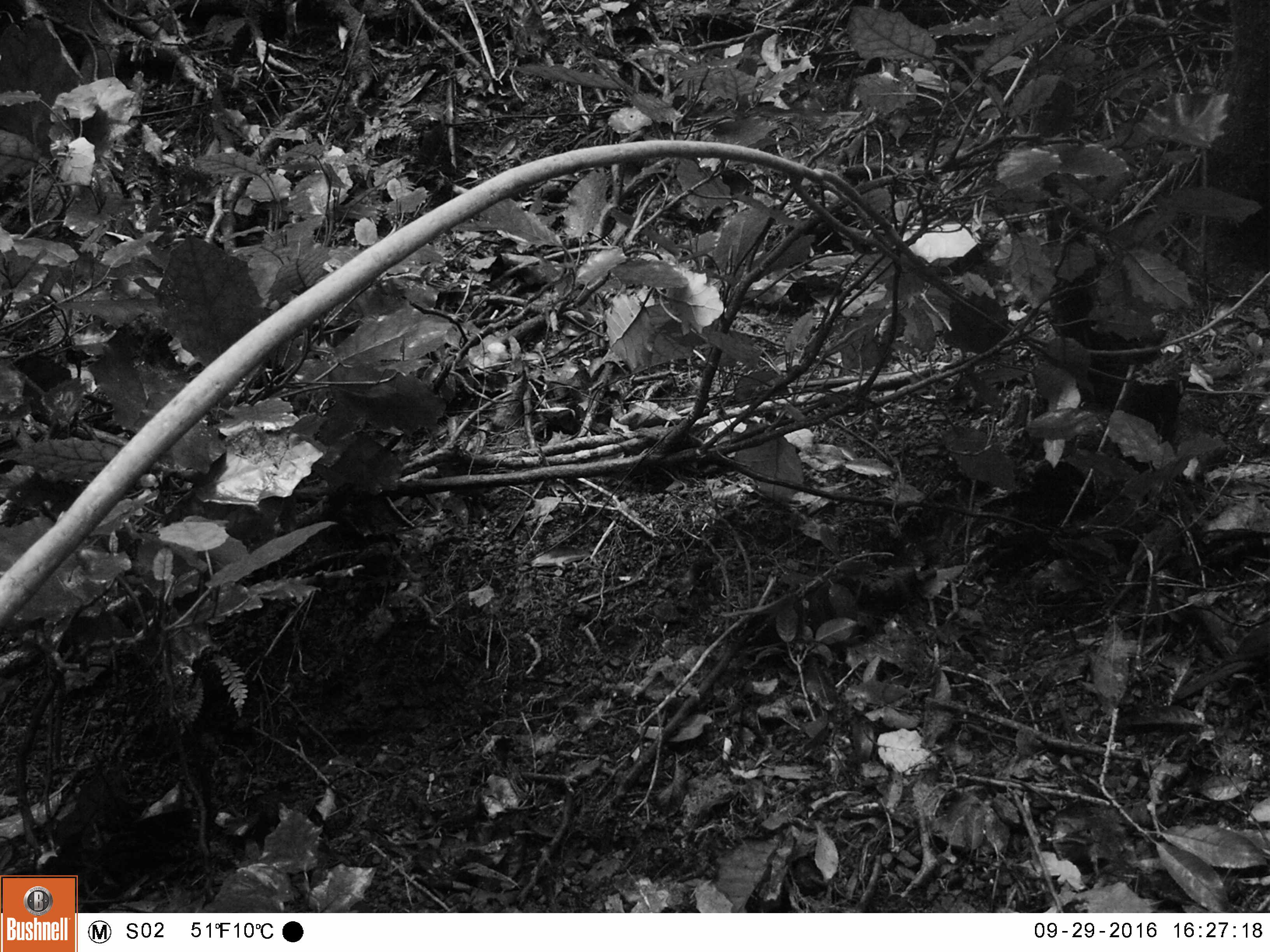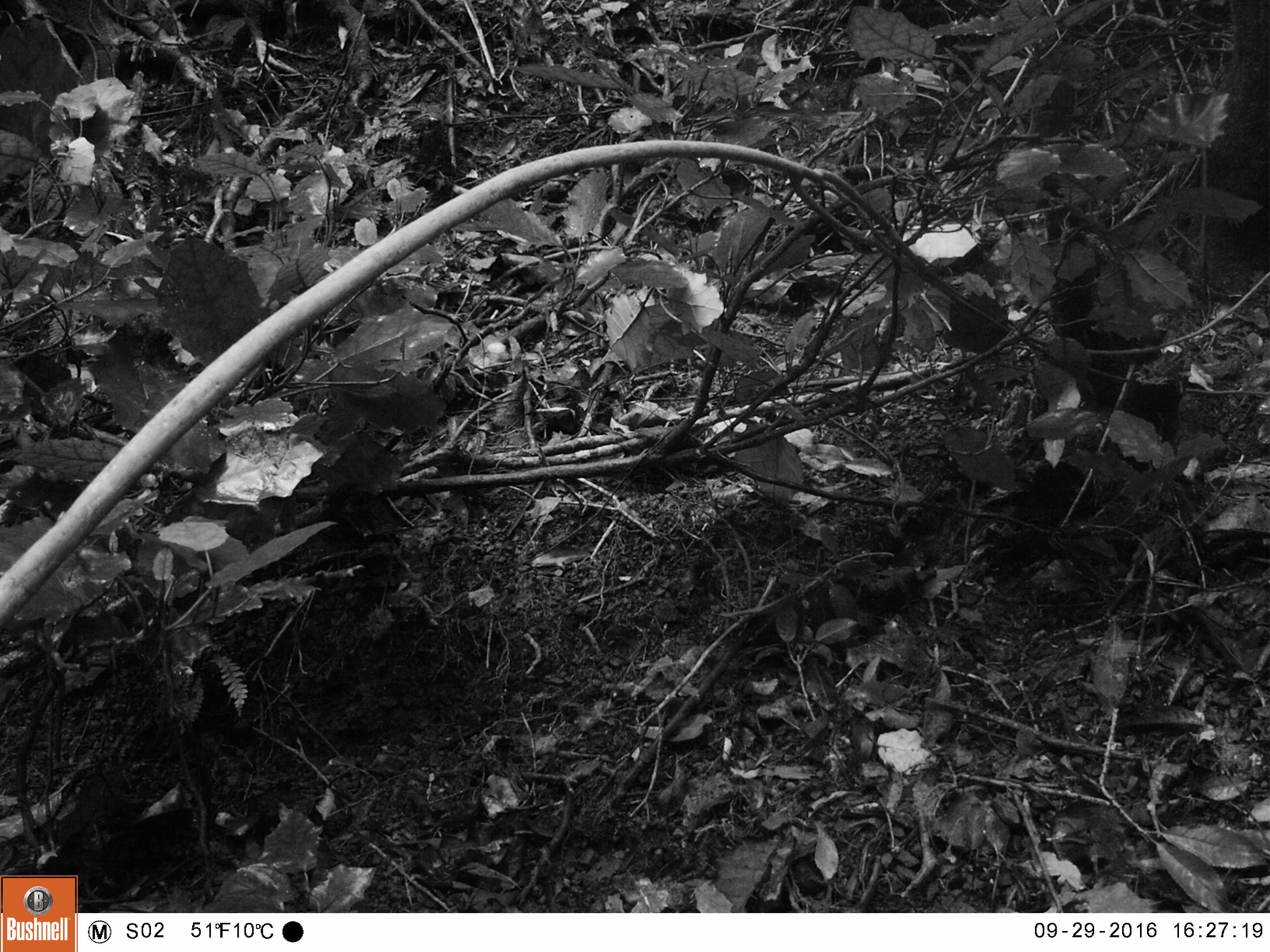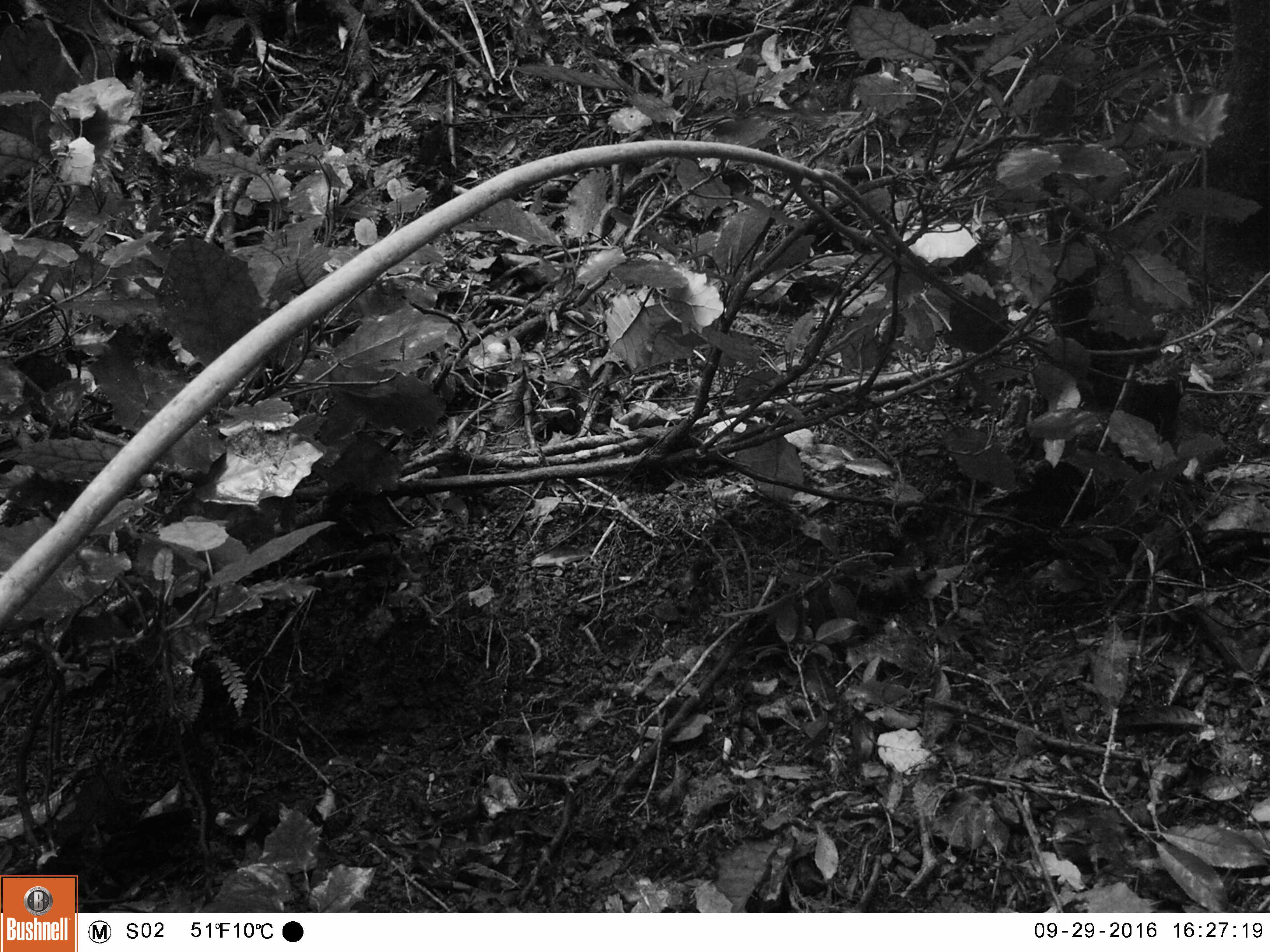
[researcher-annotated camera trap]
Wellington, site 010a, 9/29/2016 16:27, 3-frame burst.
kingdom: Animalia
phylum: Chordata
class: Aves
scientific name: Aves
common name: bird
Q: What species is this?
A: Bird (Aves).